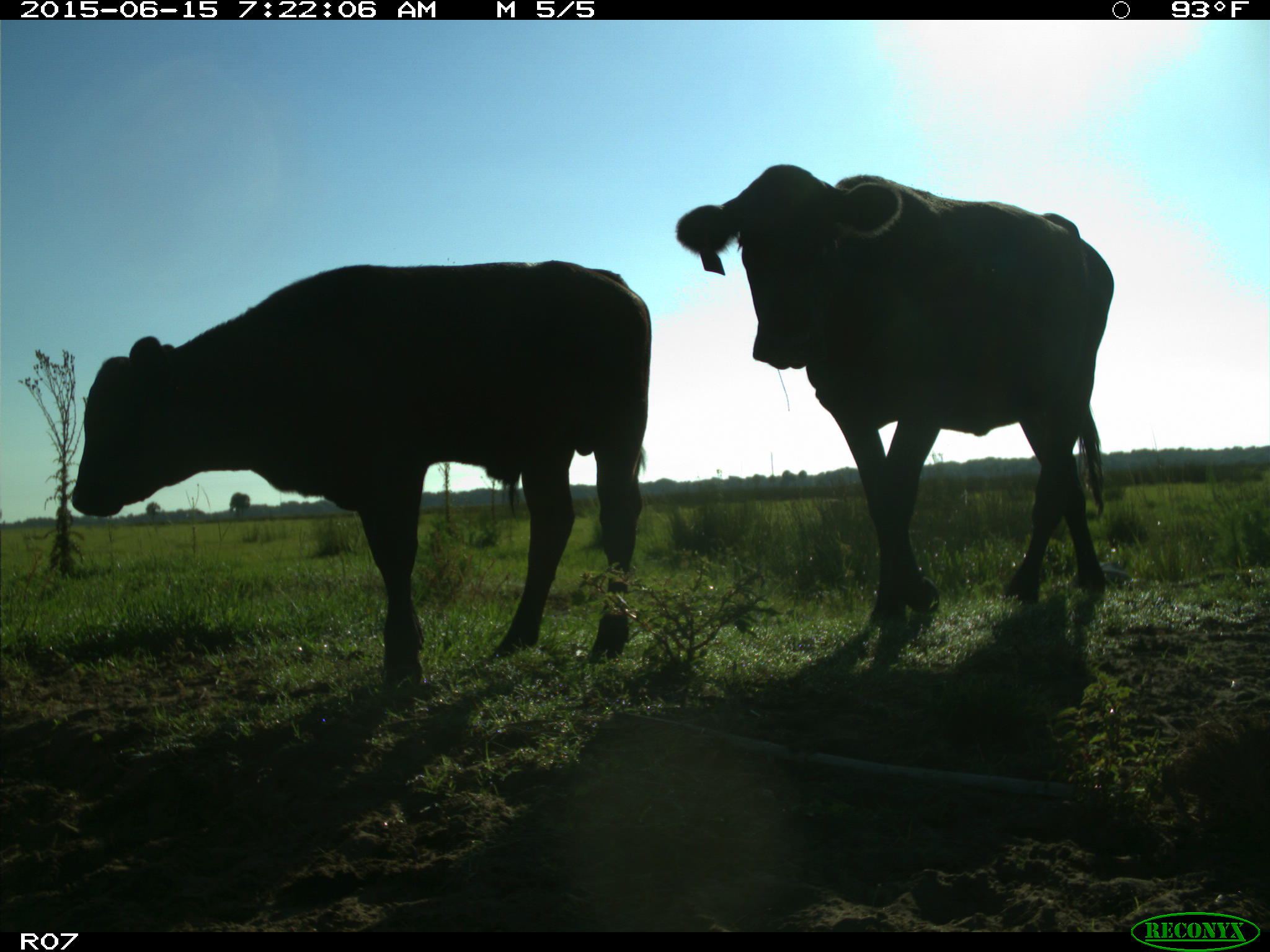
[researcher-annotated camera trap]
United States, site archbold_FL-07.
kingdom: Animalia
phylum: Chordata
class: Mammalia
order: Artiodactyla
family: Bovidae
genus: Bos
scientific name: Bos taurus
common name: domestic cow